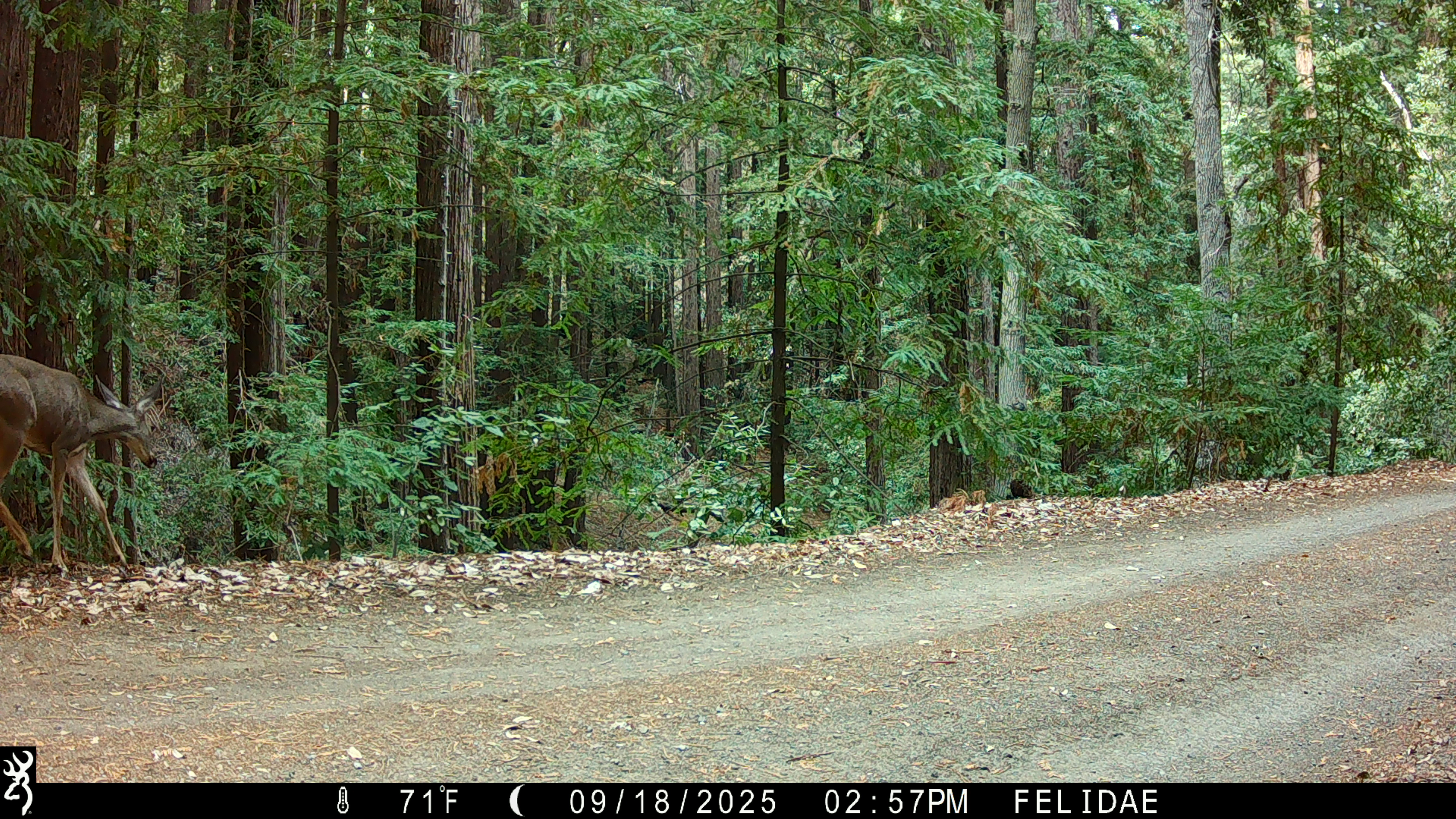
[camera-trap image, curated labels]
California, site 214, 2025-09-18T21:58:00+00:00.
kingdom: Animalia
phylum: Chordata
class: Mammalia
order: Artiodactyla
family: Cervidae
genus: Odocoileus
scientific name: Odocoileus hemionus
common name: mule deer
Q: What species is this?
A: Mule deer (Odocoileus hemionus).